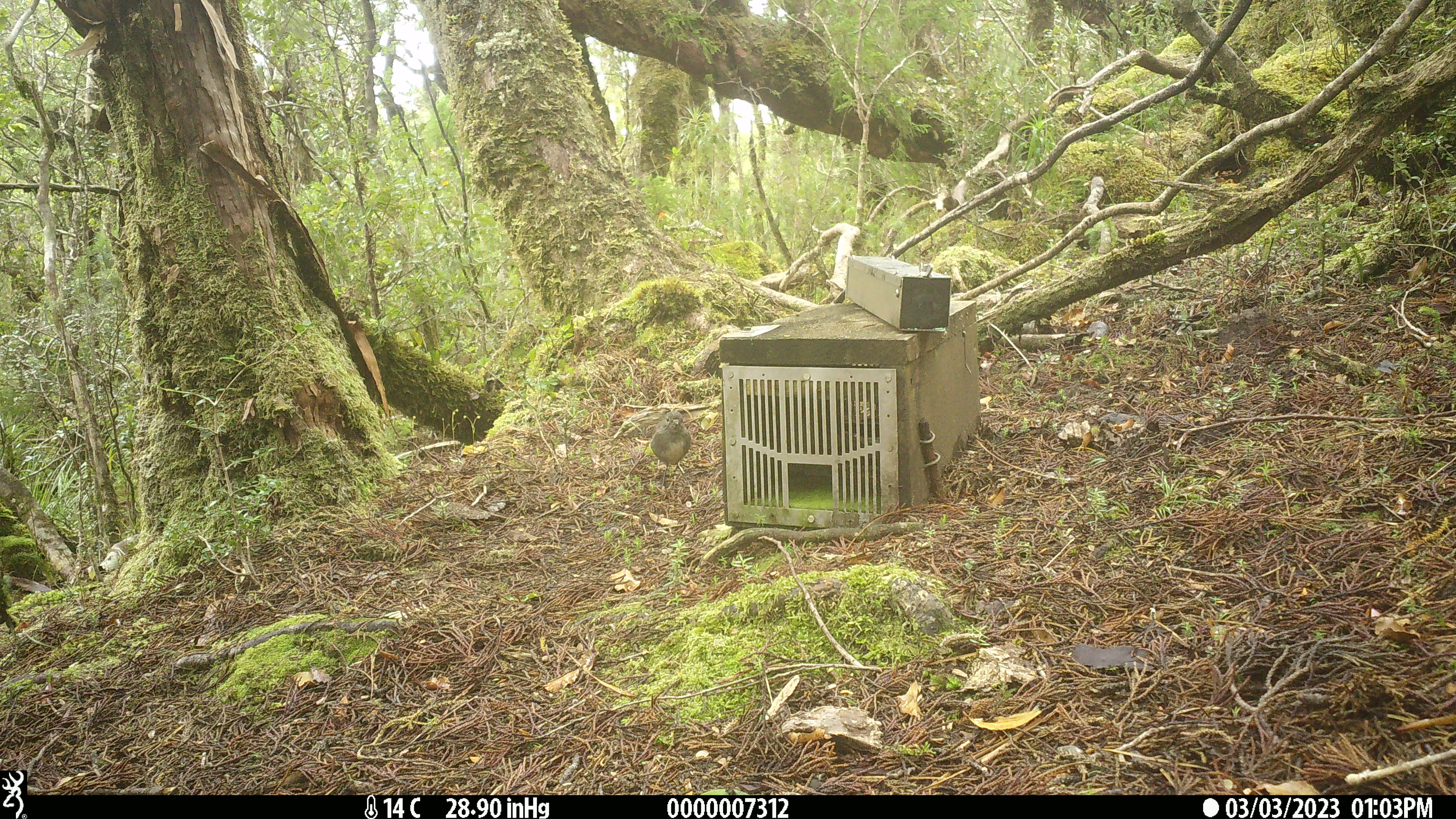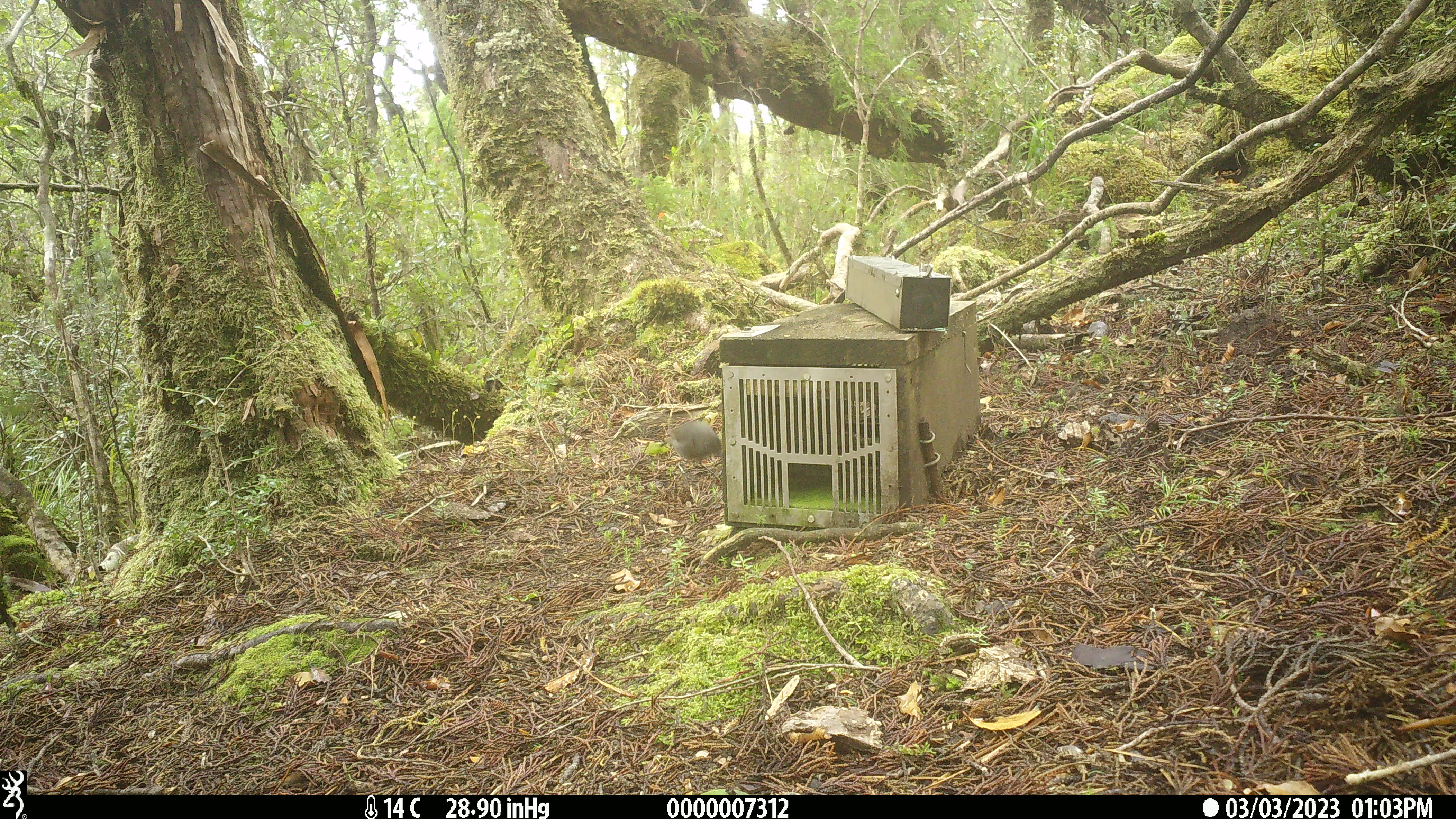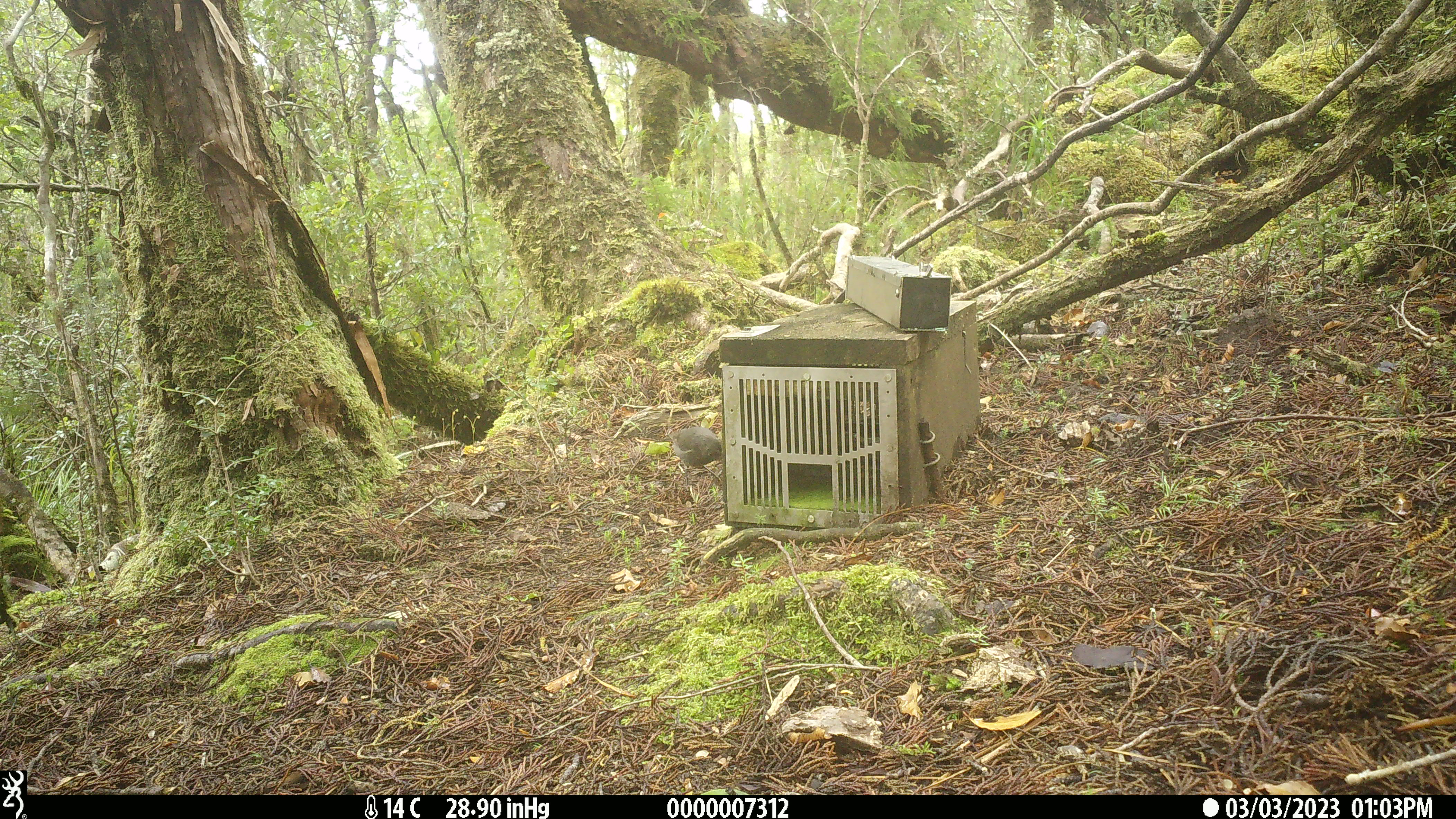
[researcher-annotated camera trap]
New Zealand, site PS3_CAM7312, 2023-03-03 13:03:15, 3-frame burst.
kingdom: Animalia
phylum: Chordata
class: Aves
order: Passeriformes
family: Petroicidae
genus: Petroica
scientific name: Petroica australis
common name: new zealand robin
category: robin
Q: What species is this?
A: Robin (new zealand robin) (Petroica australis).